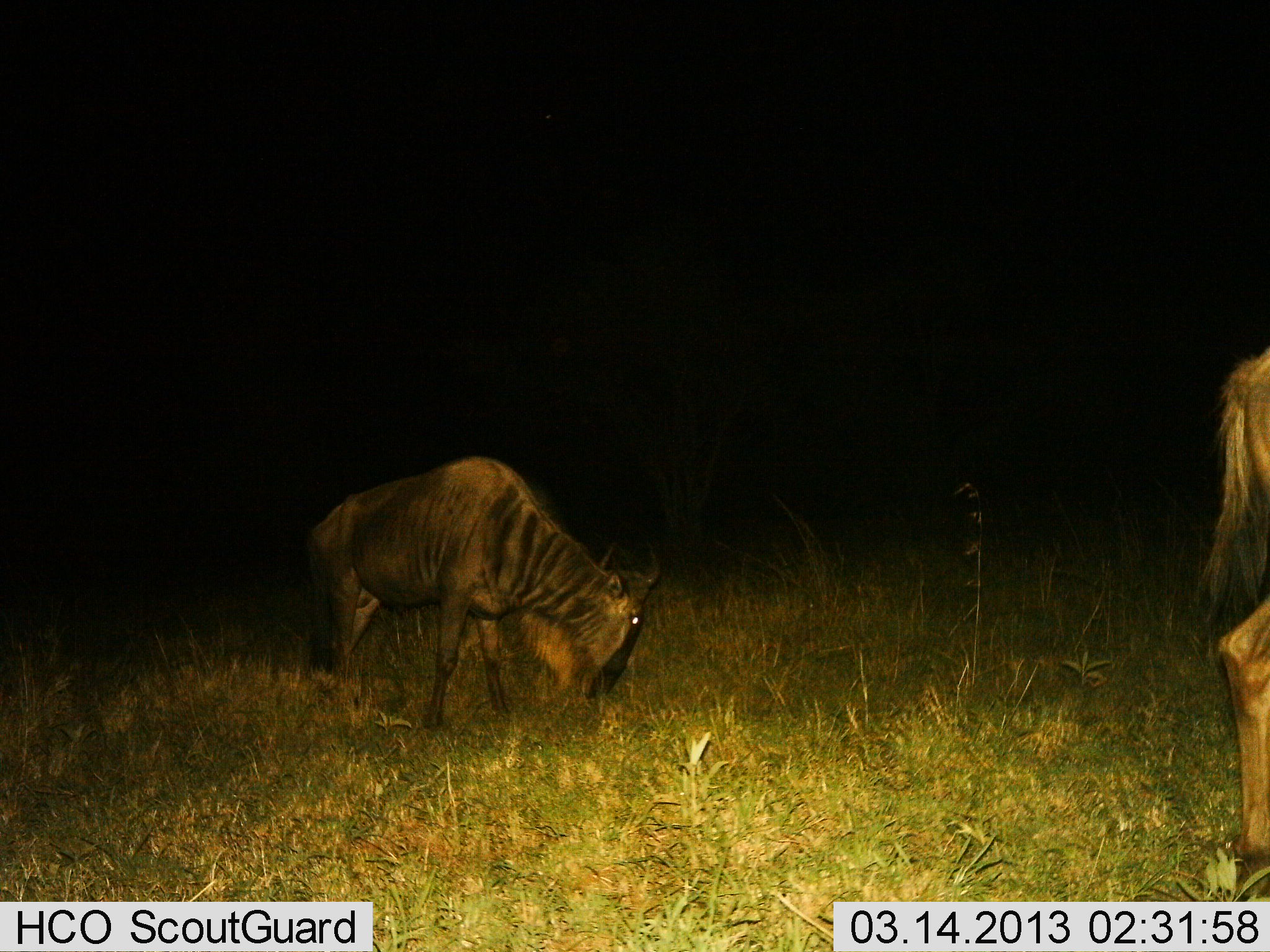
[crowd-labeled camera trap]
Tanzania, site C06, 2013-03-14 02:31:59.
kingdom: Animalia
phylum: Chordata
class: Mammalia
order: Artiodactyla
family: Bovidae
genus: Connochaetes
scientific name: Connochaetes taurinus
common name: blue wildebeest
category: wildebeest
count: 2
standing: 64%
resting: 0%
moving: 0%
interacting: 0%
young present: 0%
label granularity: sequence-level